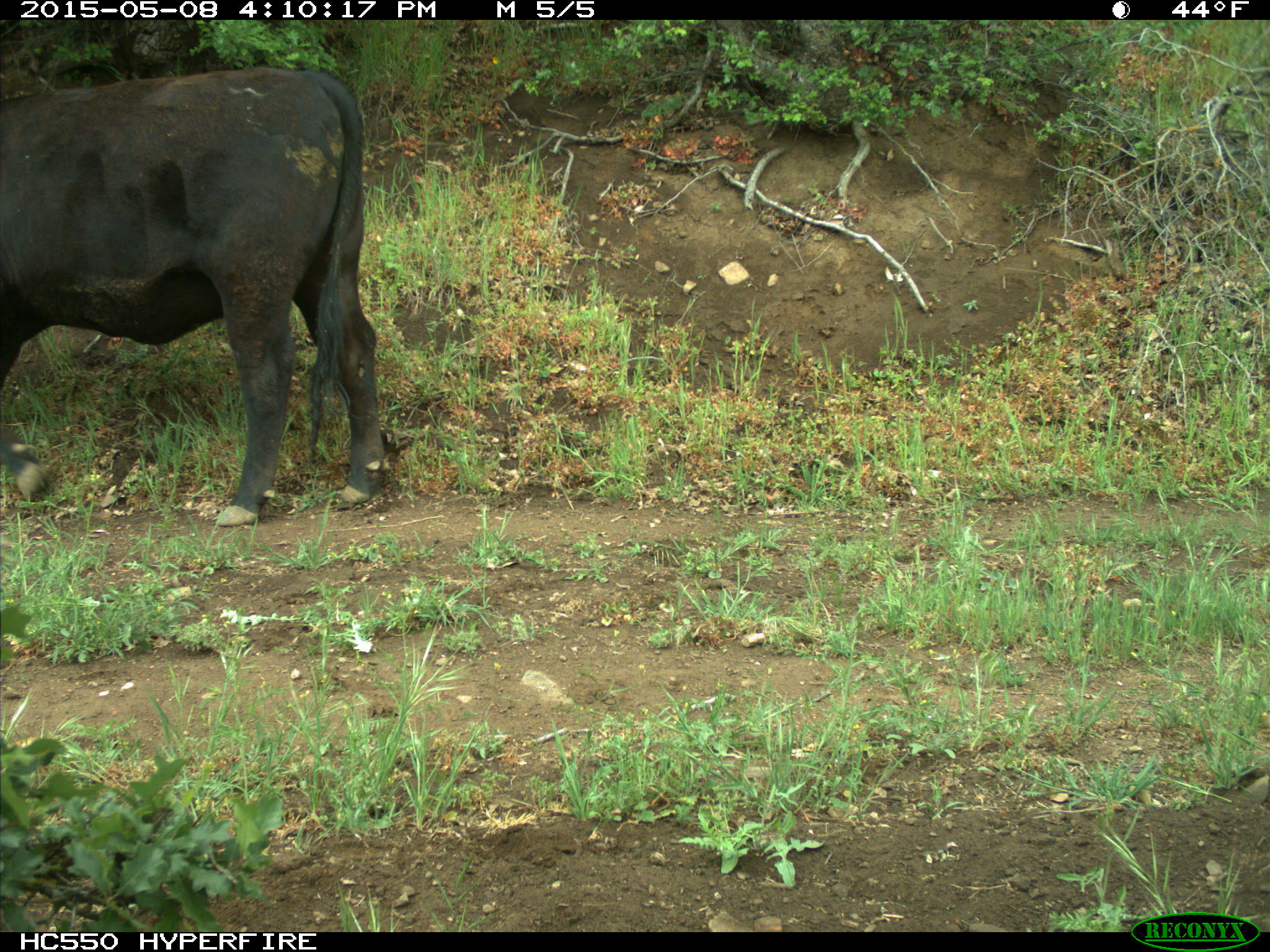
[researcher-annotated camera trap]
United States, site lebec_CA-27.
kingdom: Animalia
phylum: Chordata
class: Mammalia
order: Artiodactyla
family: Bovidae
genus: Bos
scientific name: Bos taurus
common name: domestic cow